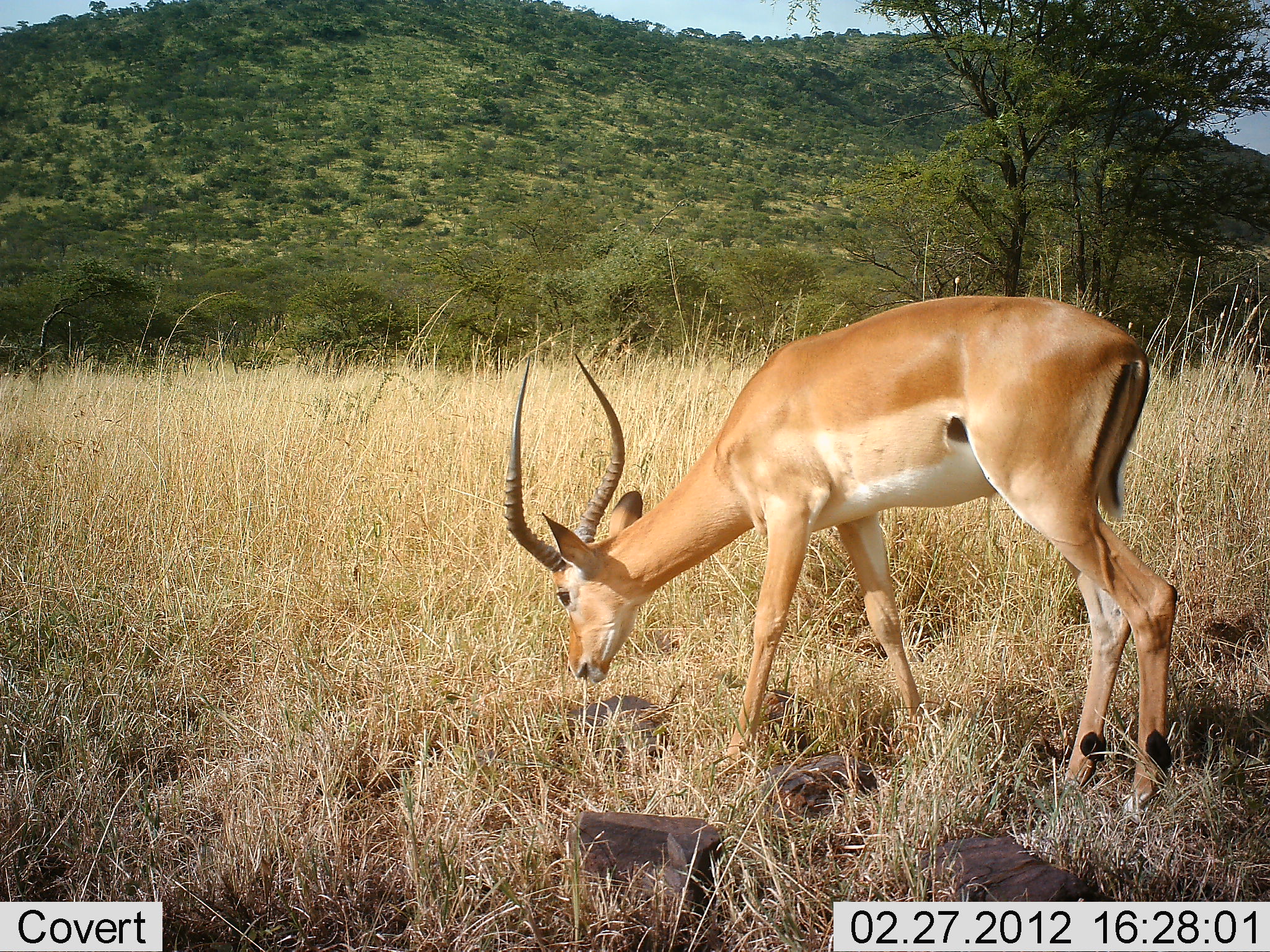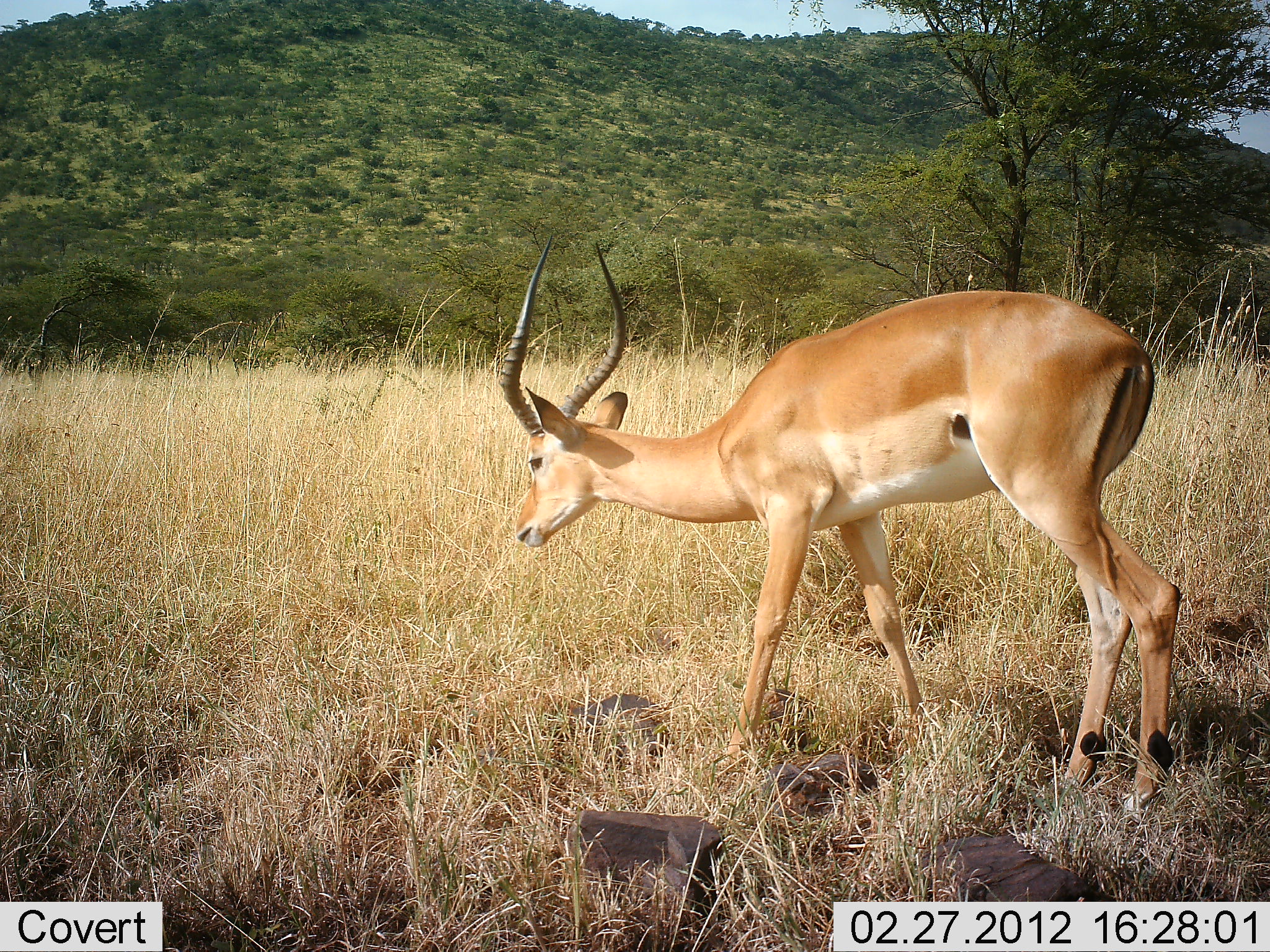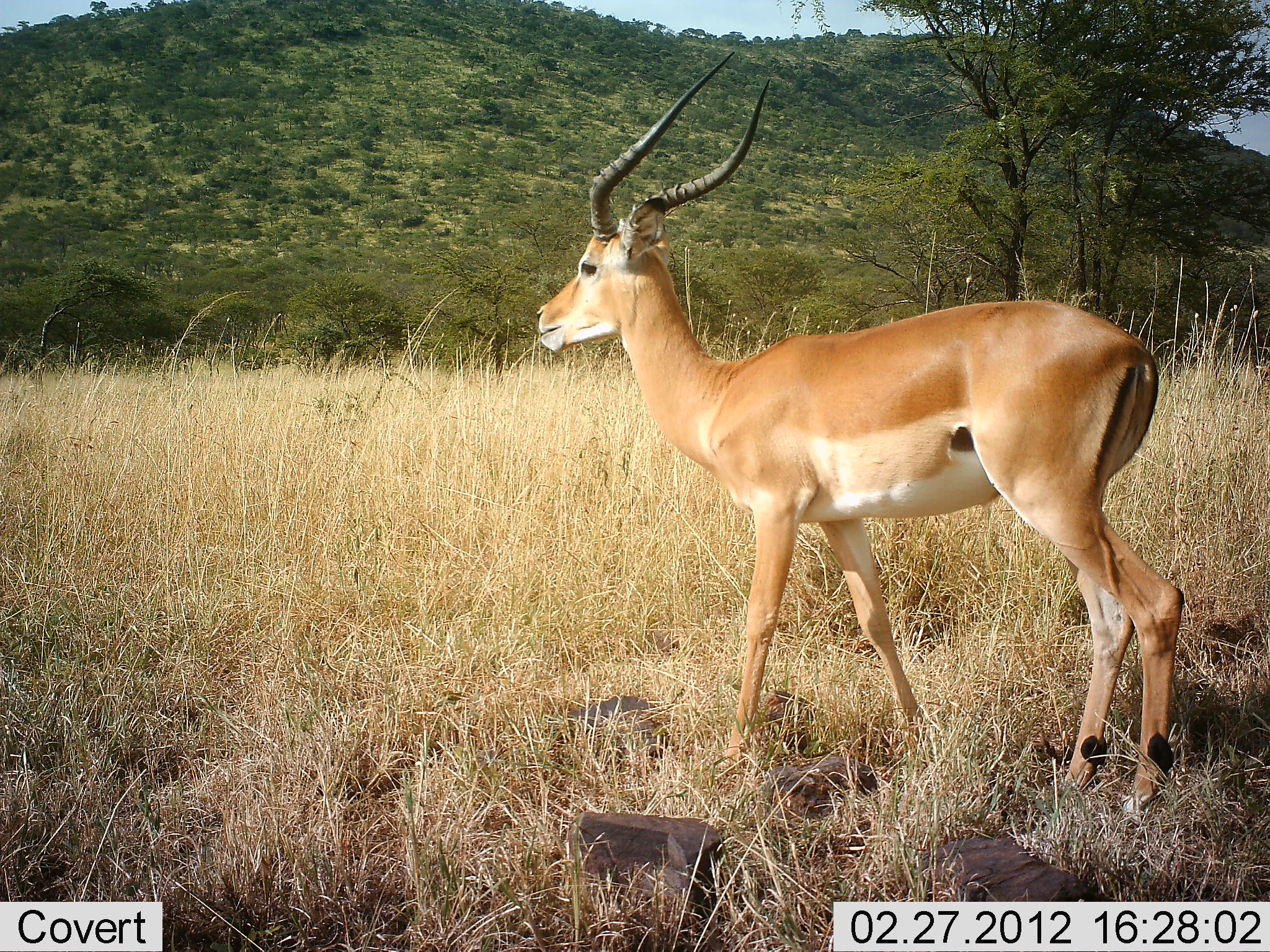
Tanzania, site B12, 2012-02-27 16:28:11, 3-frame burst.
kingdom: Animalia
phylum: Chordata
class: Mammalia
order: Artiodactyla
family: Bovidae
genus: Aepyceros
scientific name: Aepyceros melampus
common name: impala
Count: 1.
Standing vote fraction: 48%.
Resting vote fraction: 0%.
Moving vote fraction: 13%.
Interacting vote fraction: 0%.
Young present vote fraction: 0%.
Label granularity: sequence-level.